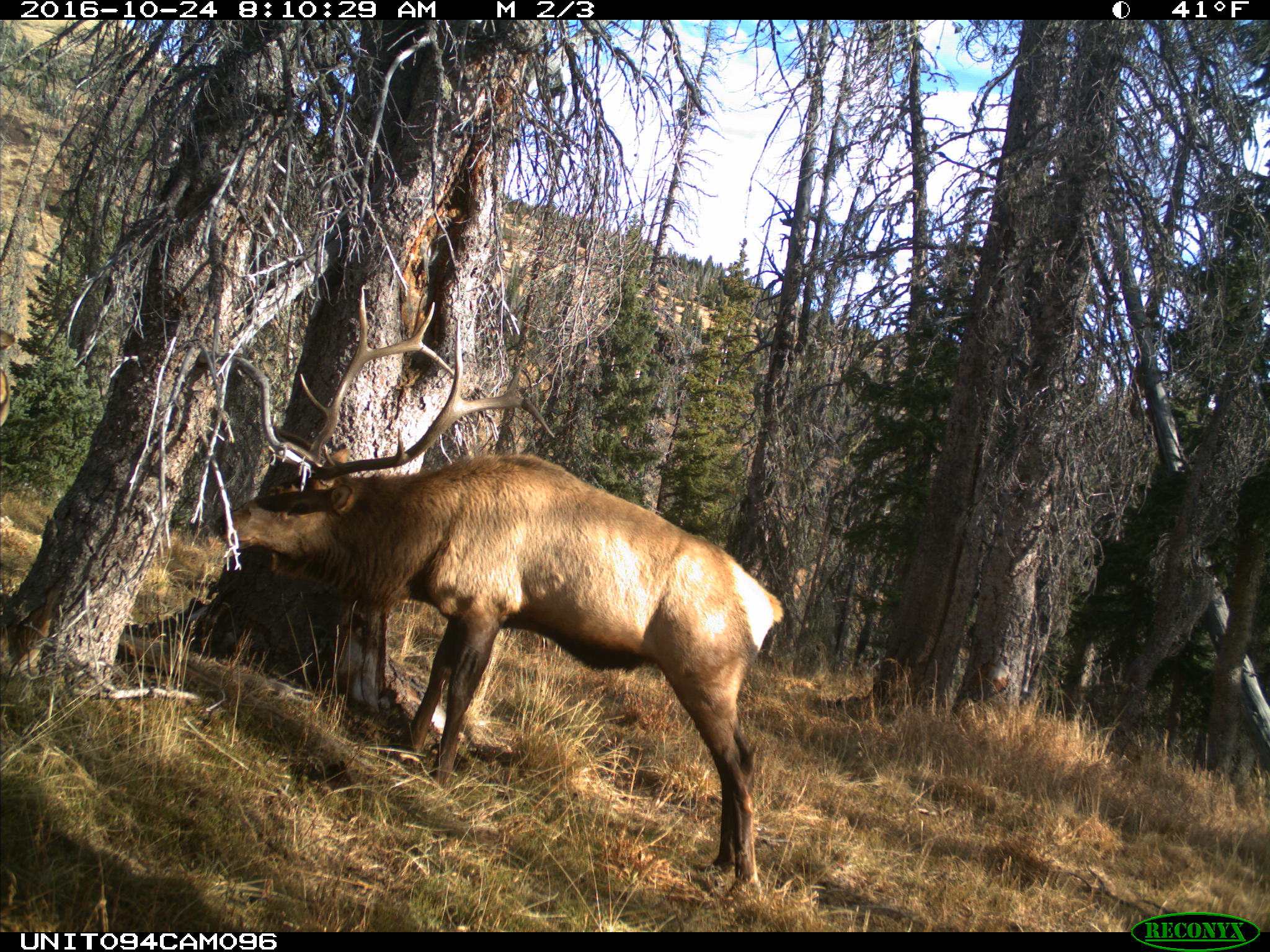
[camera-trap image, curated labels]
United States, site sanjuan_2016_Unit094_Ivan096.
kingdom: Animalia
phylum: Chordata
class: Mammalia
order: Artiodactyla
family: Cervidae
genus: Cervus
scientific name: Cervus elaphus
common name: red deer